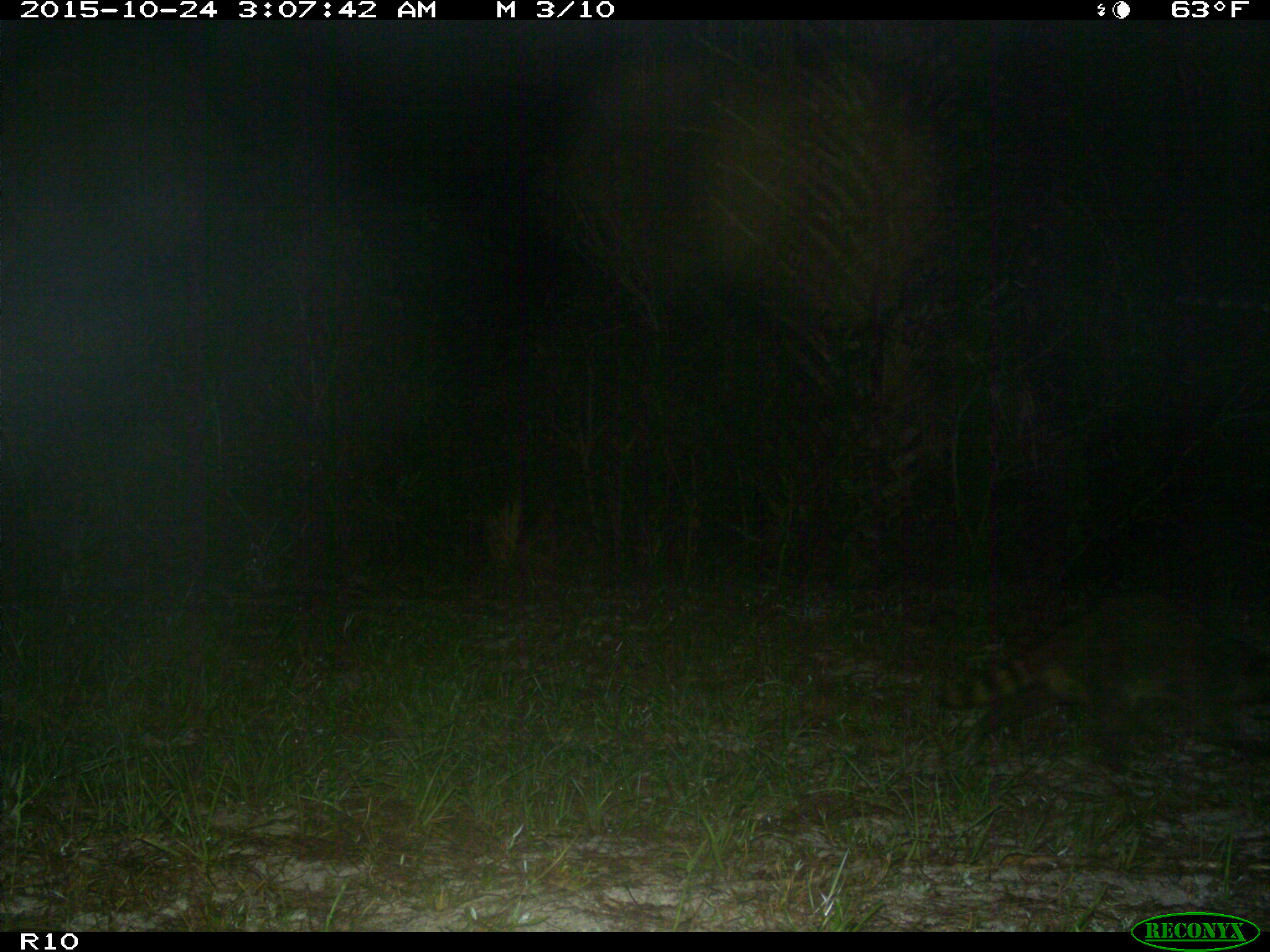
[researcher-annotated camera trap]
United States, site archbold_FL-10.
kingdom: Animalia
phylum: Chordata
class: Mammalia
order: Carnivora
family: Procyonidae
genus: Procyon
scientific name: Procyon lotor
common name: common raccoon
Procyon lotor (common raccoon).